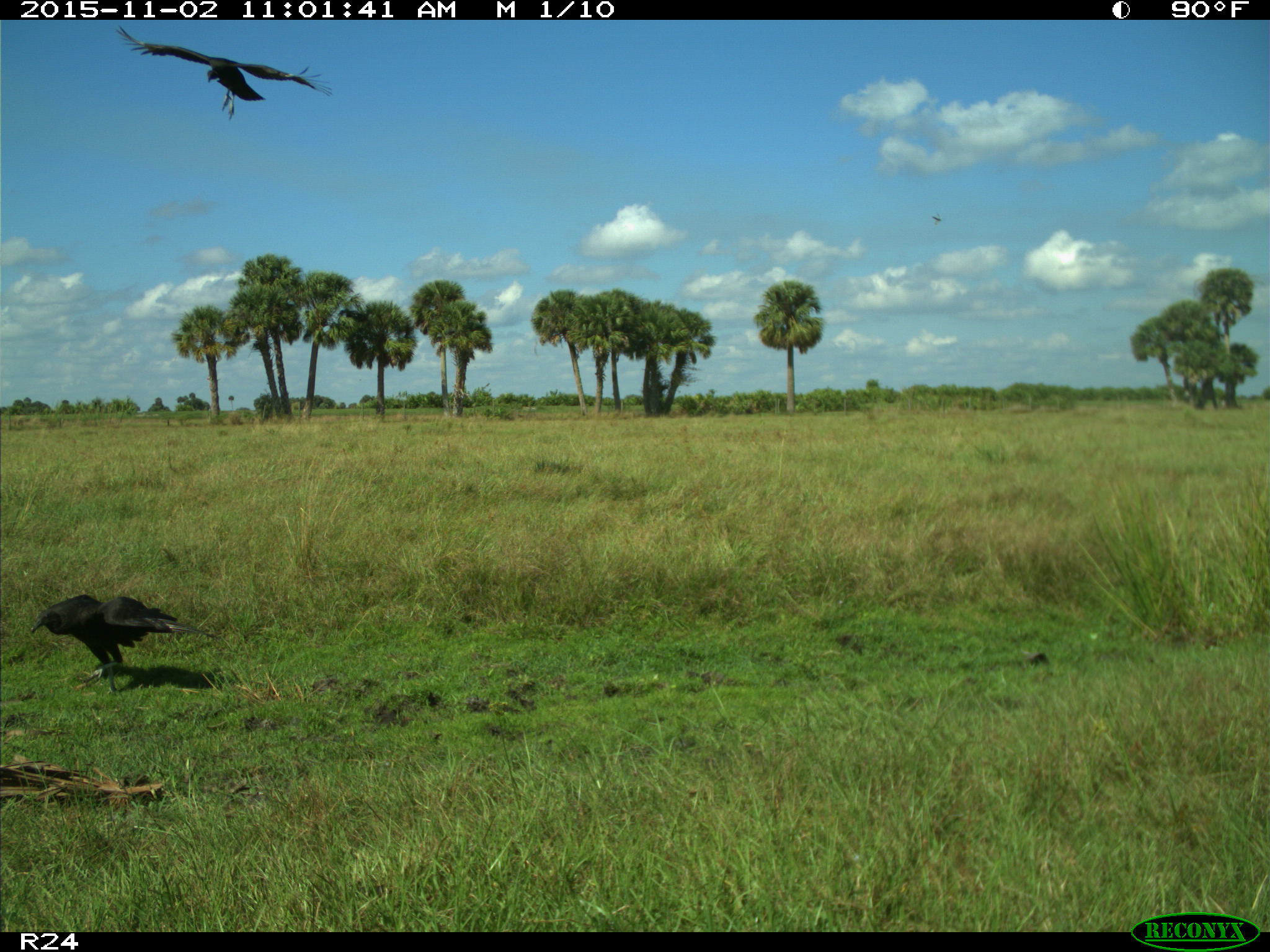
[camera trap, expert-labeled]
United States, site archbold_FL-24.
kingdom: Animalia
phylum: Chordata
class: Aves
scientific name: Aves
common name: birds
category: unidentified bird